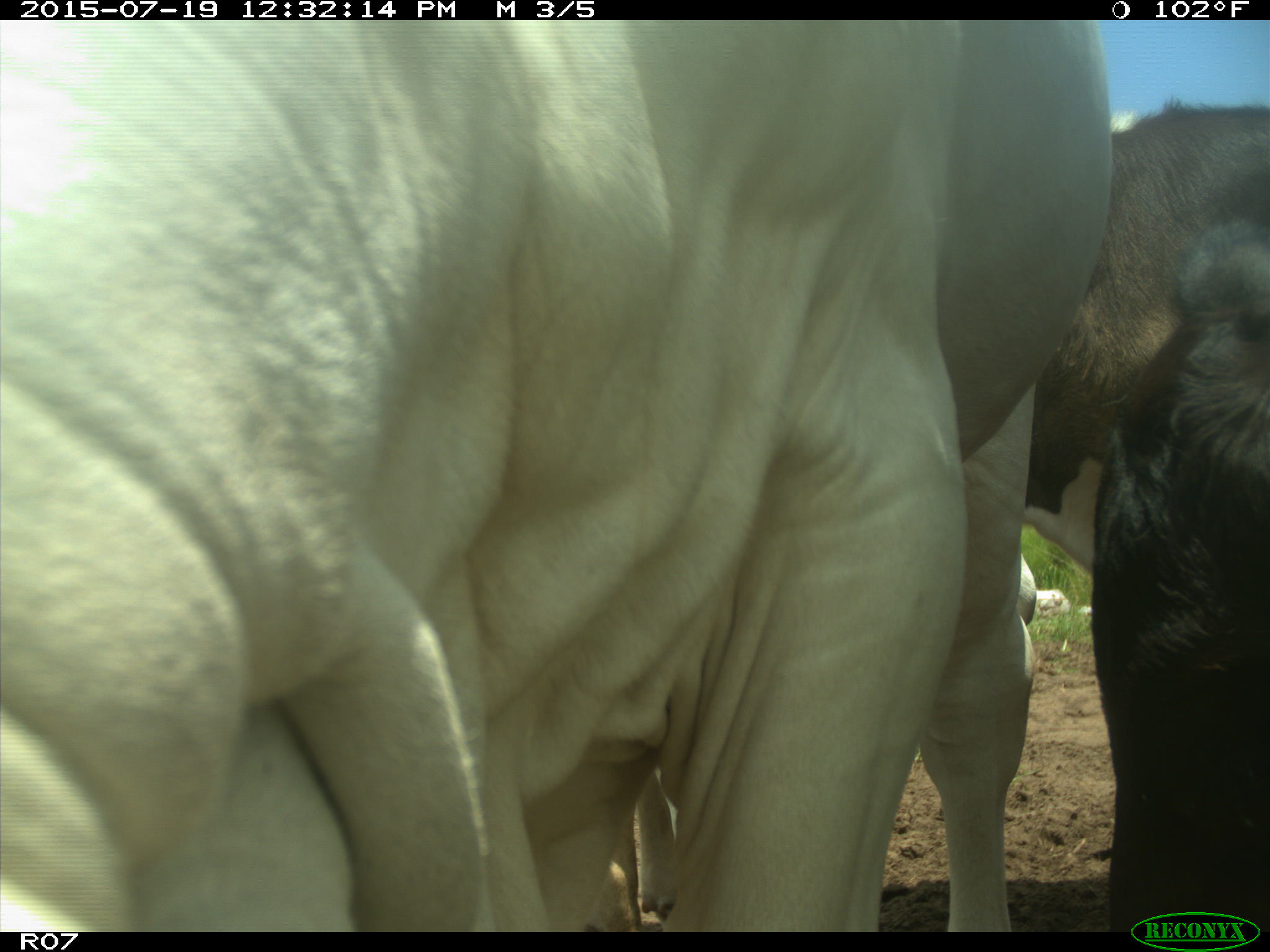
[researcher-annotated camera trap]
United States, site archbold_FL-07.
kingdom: Animalia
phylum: Chordata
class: Mammalia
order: Artiodactyla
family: Bovidae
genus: Bos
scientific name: Bos taurus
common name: domestic cow